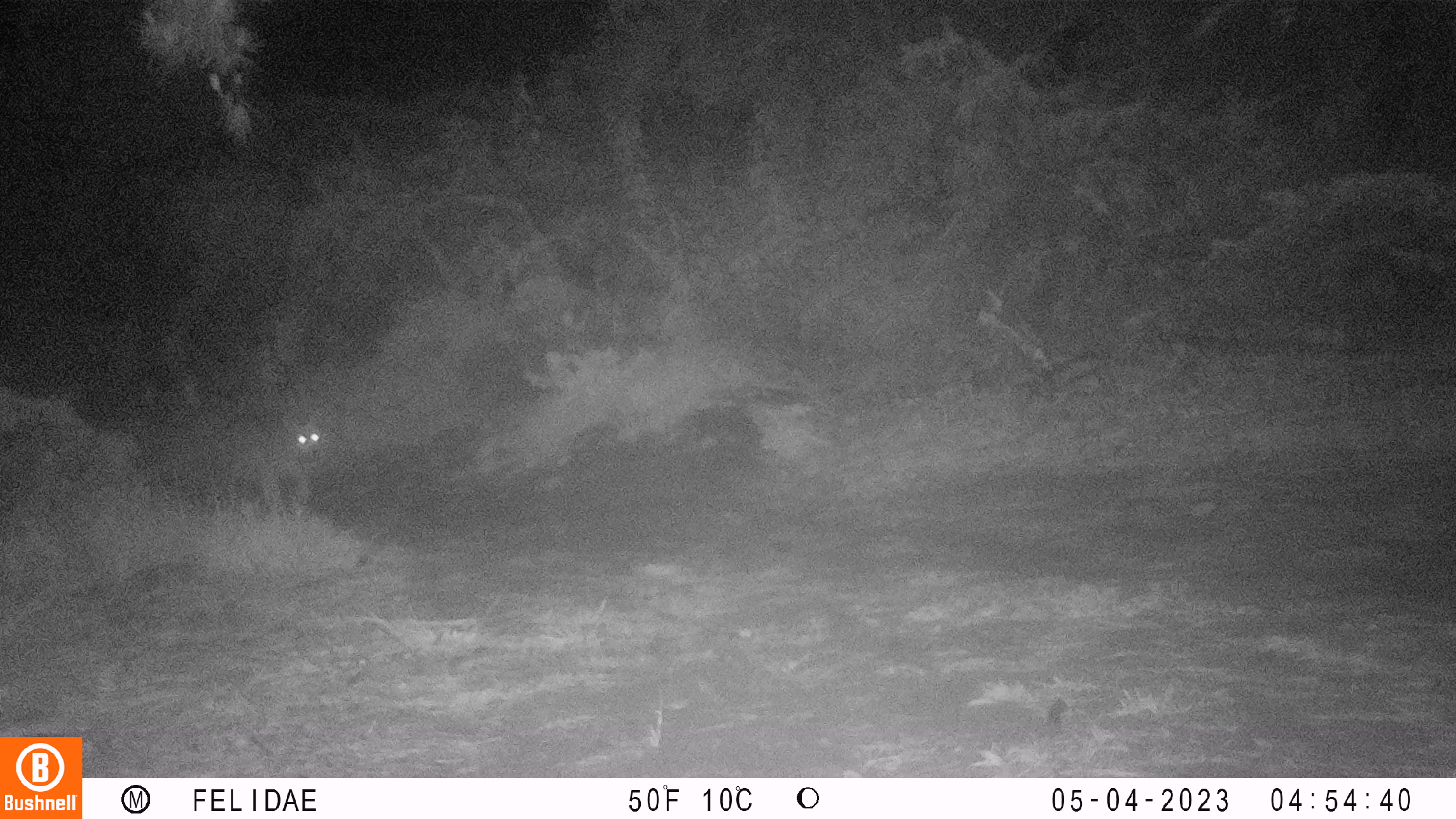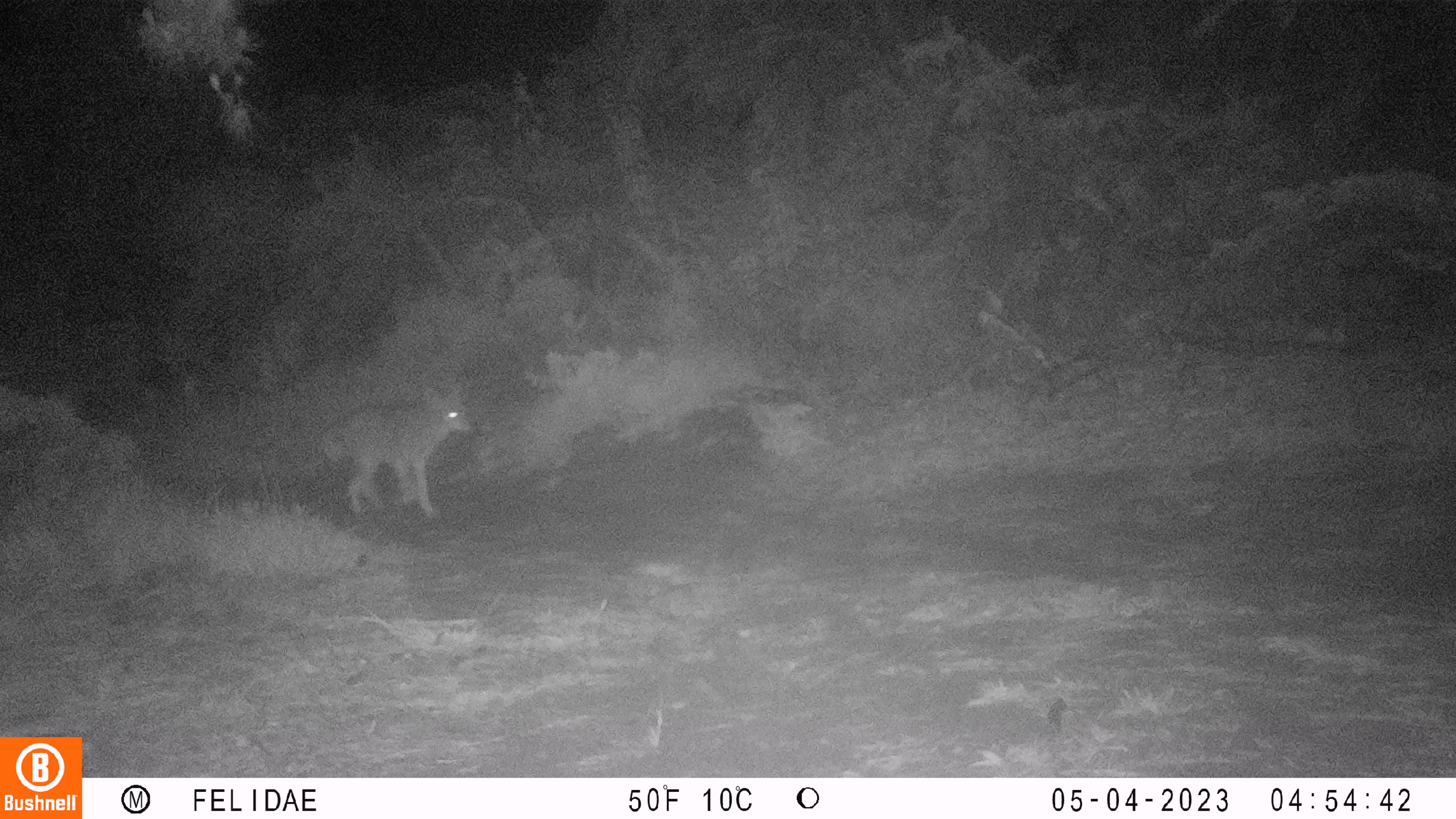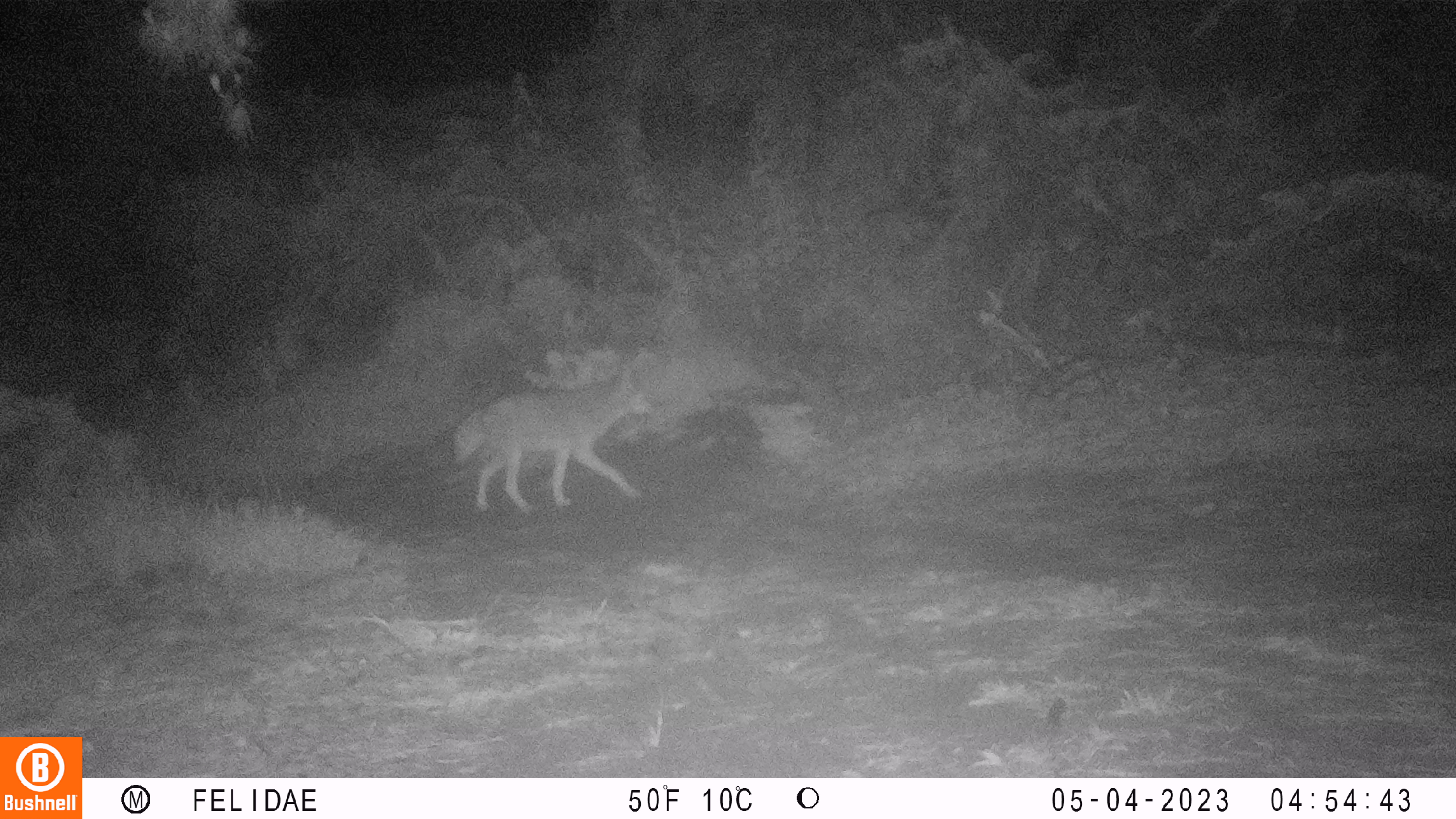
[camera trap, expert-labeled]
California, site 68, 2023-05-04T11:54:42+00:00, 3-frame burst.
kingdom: Animalia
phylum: Chordata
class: Mammalia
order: Carnivora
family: Canidae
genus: Canis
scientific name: Canis latrans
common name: coyote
Coyote (Canis latrans).